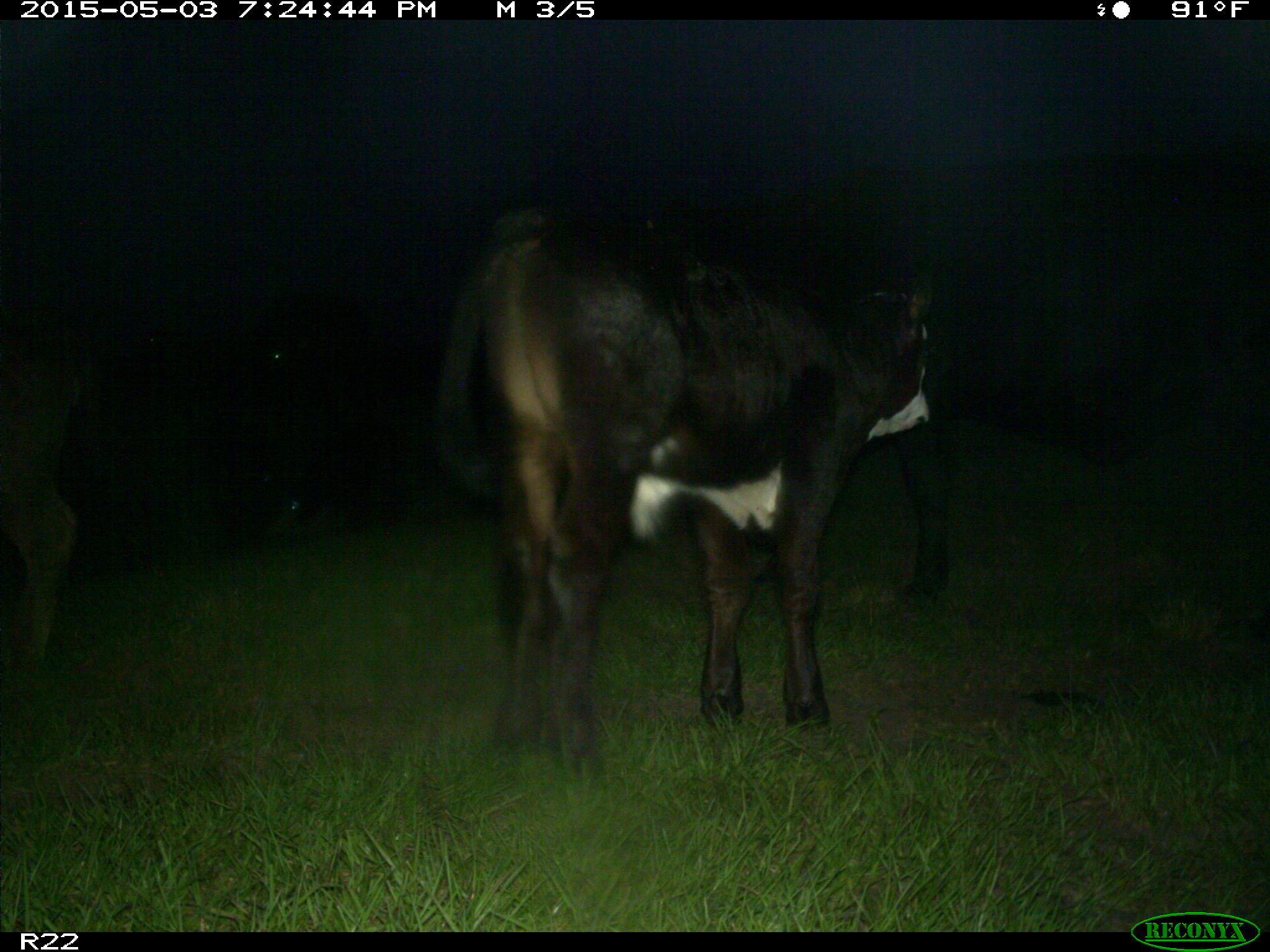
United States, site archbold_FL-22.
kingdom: Animalia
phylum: Chordata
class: Mammalia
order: Artiodactyla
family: Bovidae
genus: Bos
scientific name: Bos taurus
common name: domestic cow